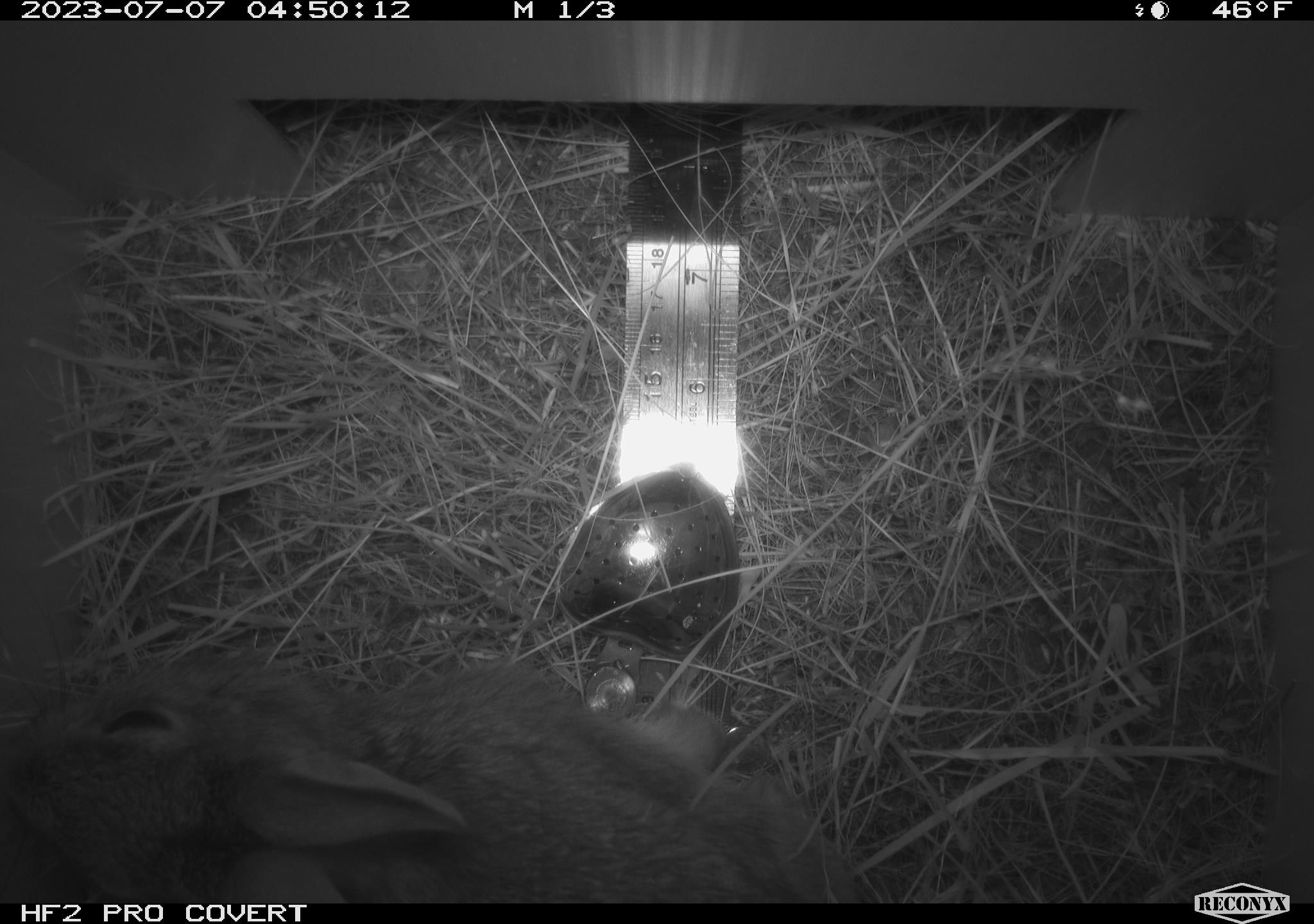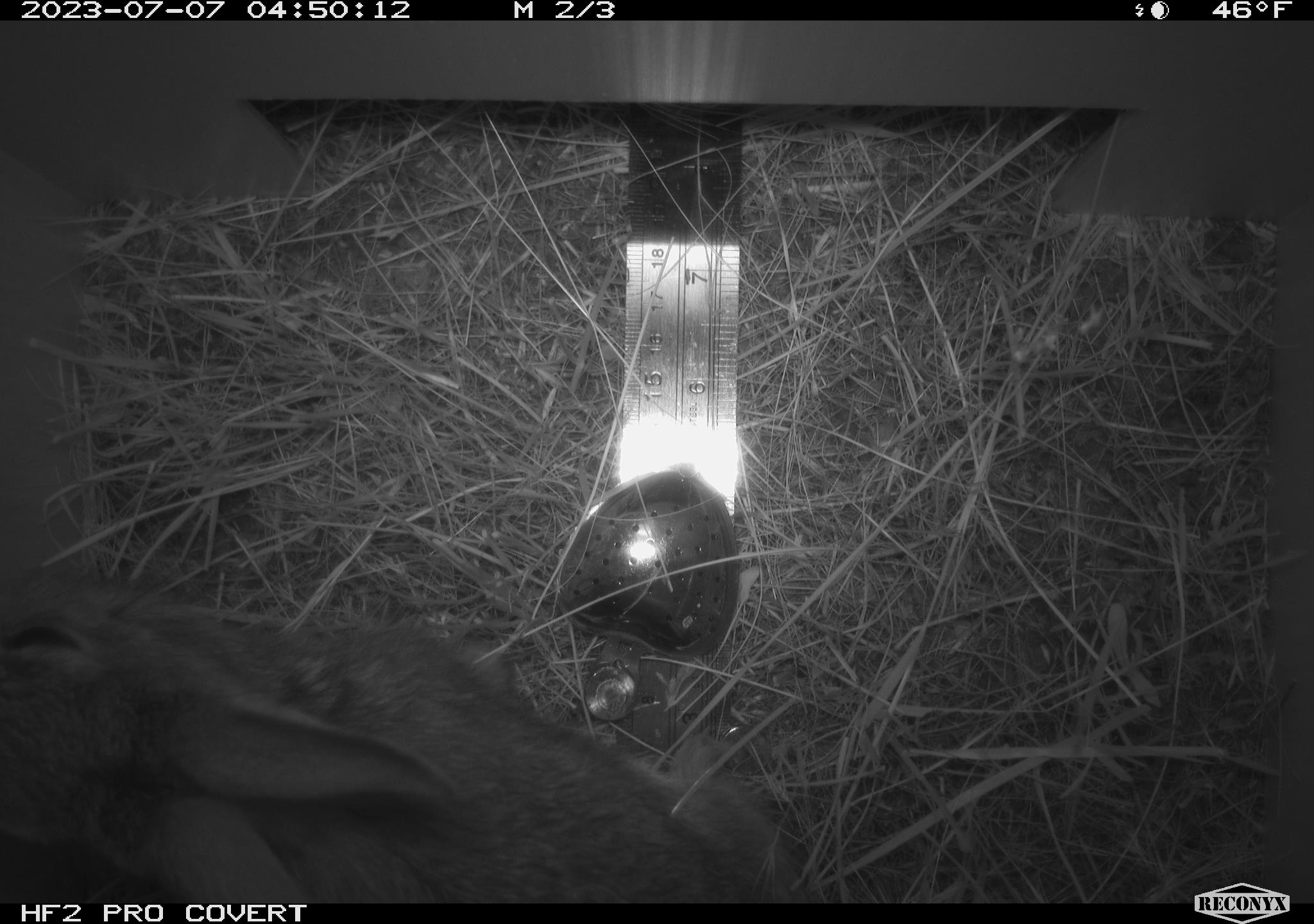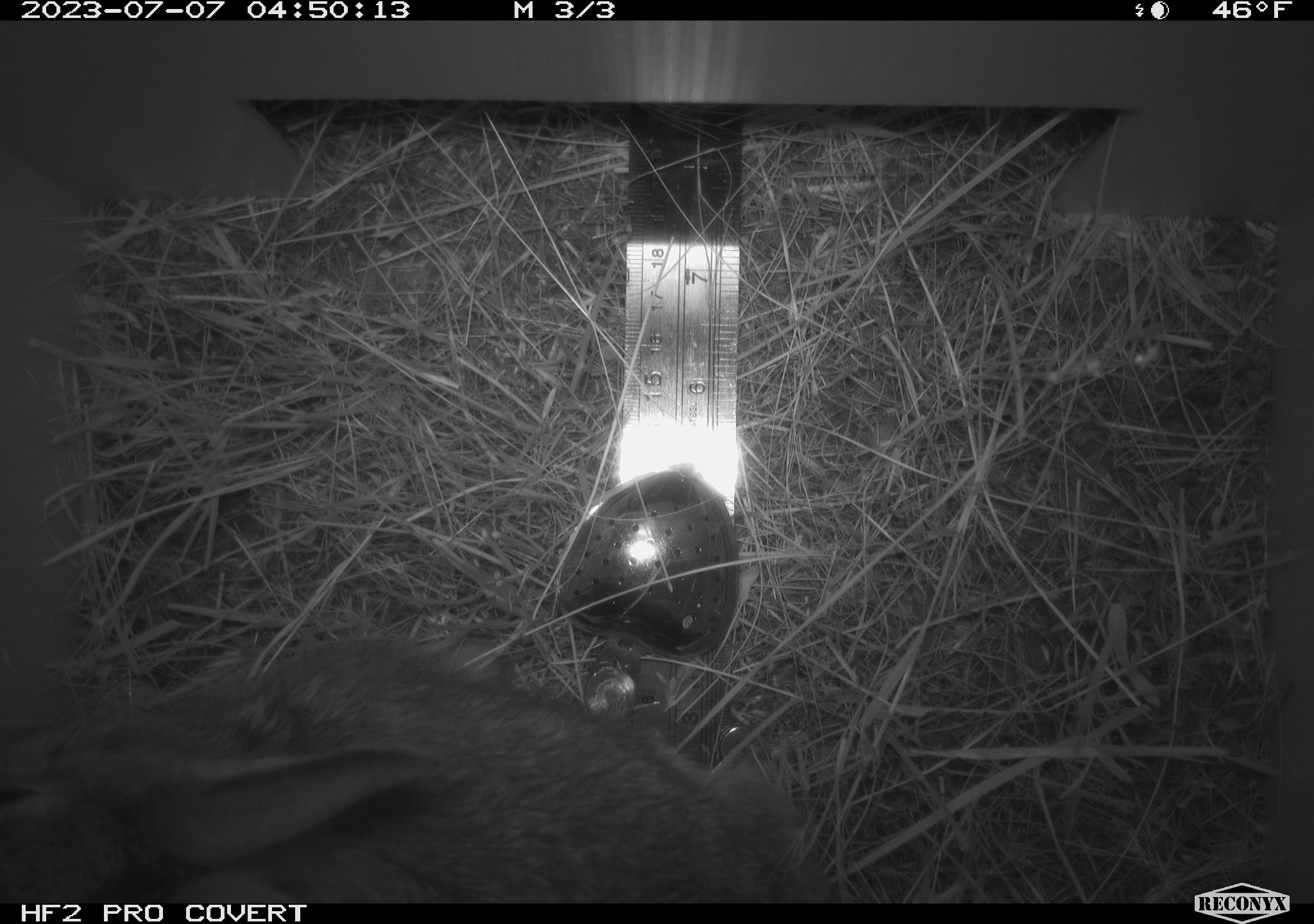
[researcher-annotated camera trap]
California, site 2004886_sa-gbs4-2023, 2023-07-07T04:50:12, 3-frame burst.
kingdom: Animalia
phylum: Chordata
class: Mammalia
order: Lagomorpha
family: Leporidae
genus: Sylvilagus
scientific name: Sylvilagus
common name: cottontail rabbits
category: sylvilagus species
Sylvilagus species (cottontail rabbits) (Sylvilagus).